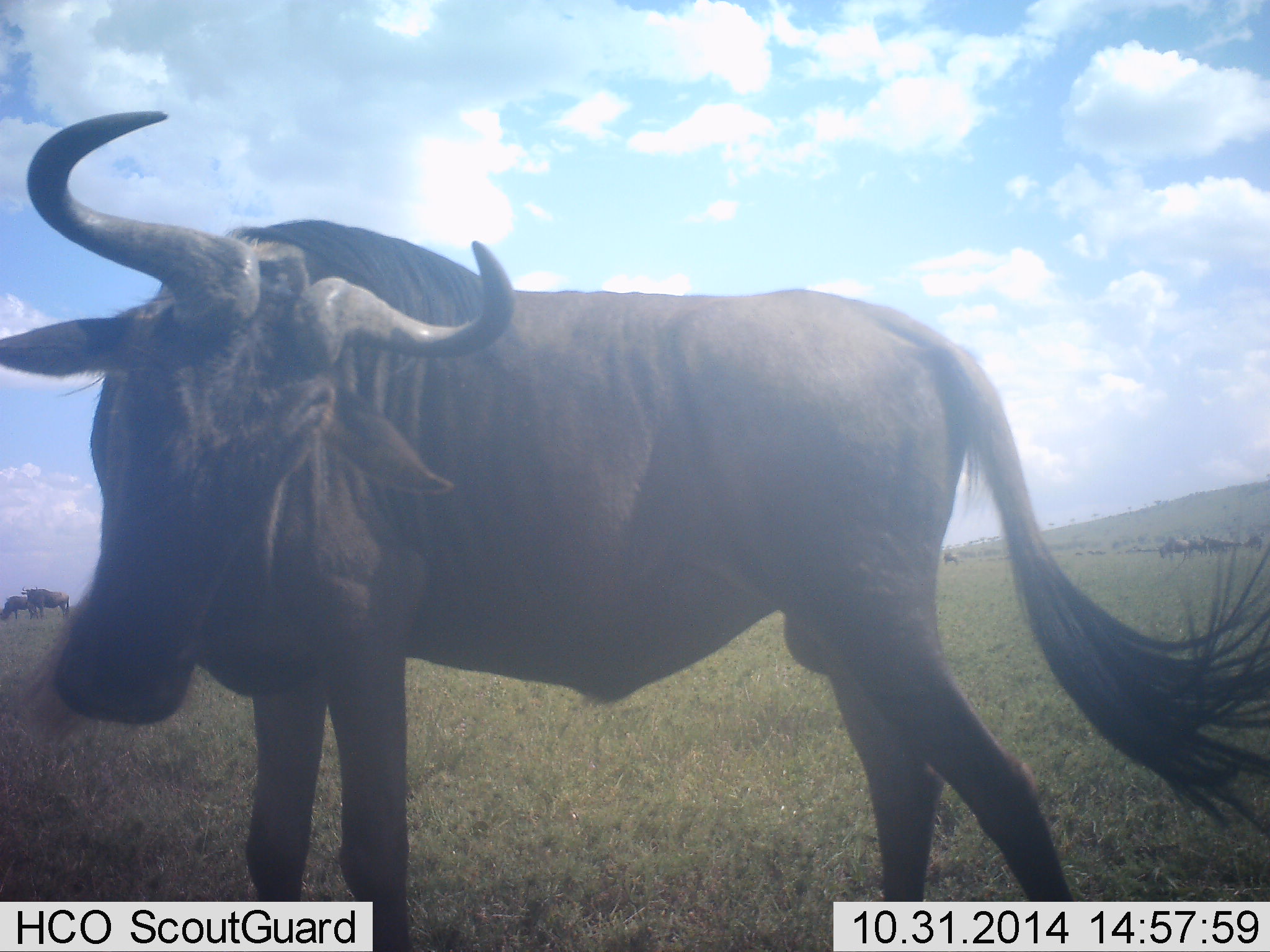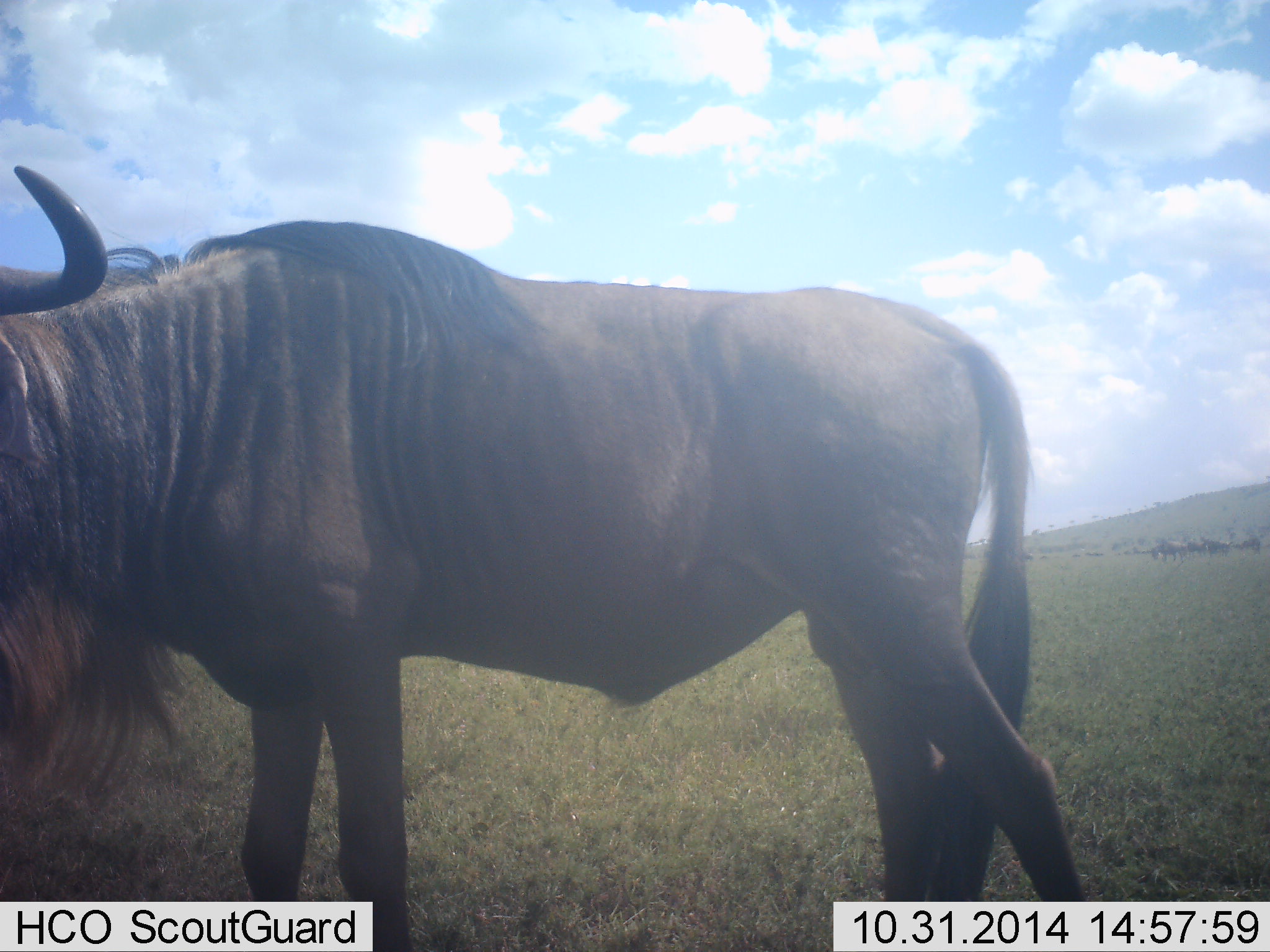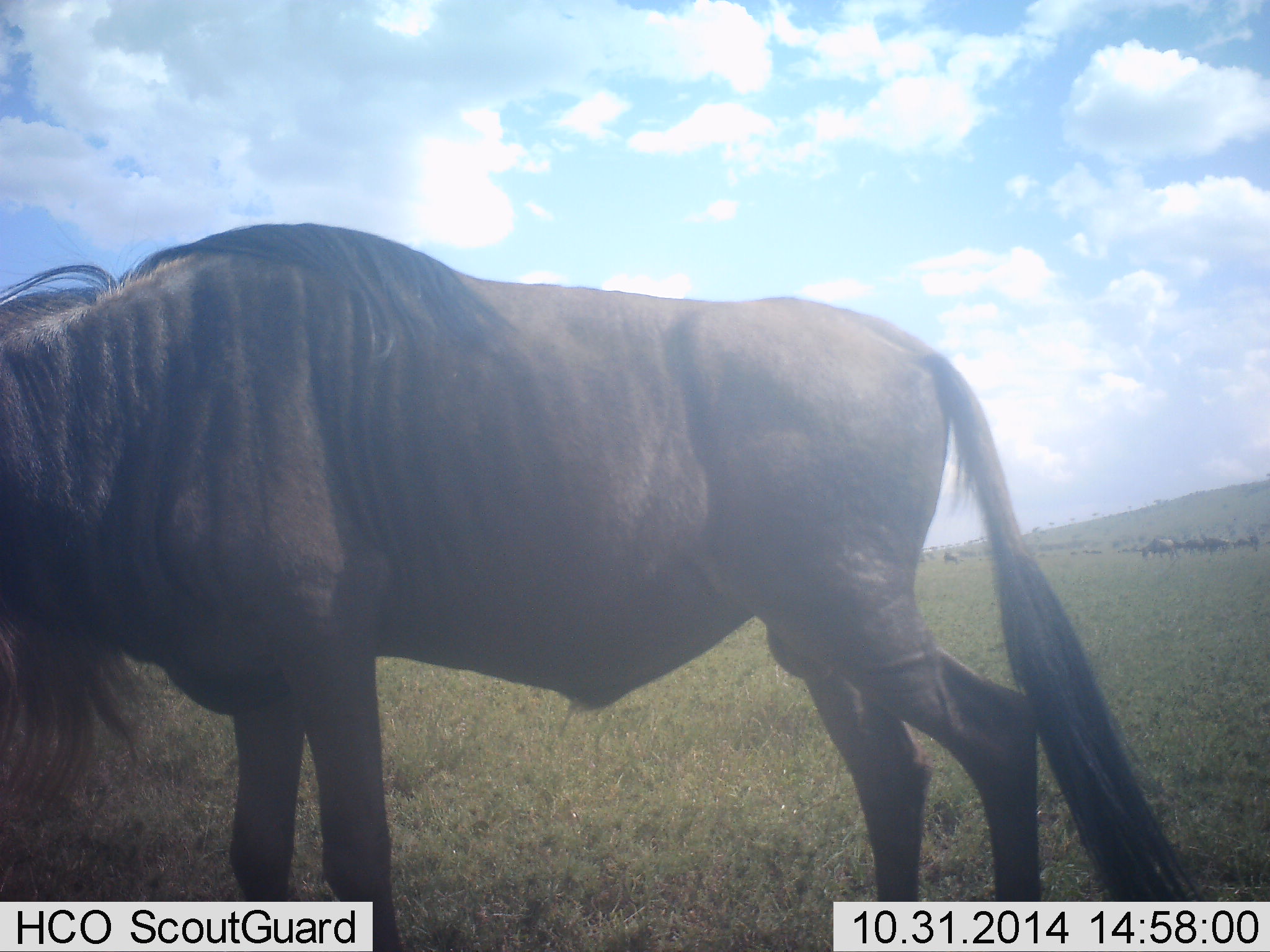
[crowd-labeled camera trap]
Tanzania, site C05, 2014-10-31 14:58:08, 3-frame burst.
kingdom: Animalia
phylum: Chordata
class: Mammalia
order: Artiodactyla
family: Bovidae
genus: Connochaetes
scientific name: Connochaetes taurinus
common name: blue wildebeest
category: wildebeest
Wildebeest (blue wildebeest) (Connochaetes taurinus), count 1. Behavior (volunteer vote fractions): standing 60%, resting 0%, moving 60%, interacting 0%. Young present (vote fraction): 0%. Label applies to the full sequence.